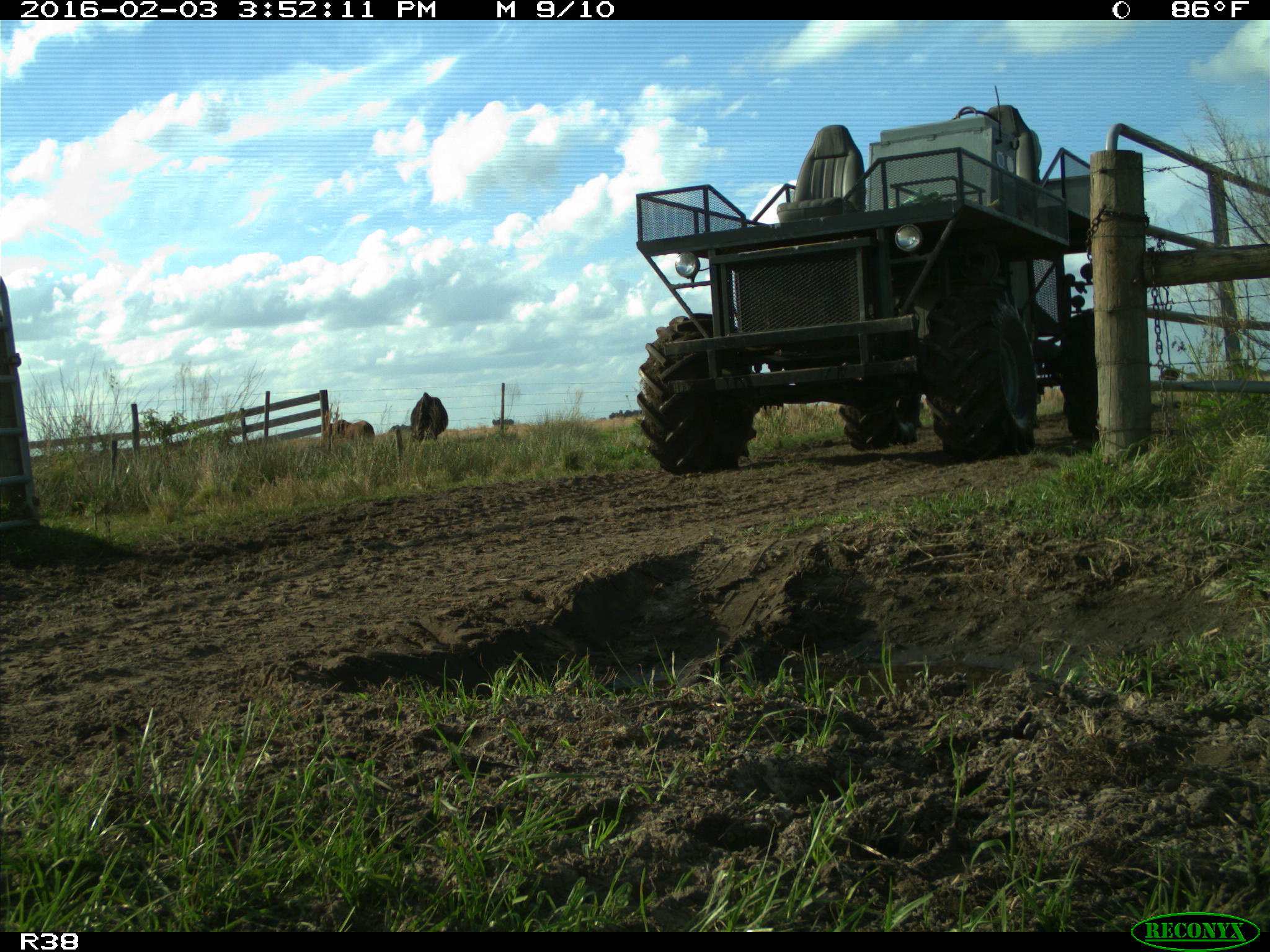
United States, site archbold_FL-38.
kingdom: Animalia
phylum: Chordata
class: Mammalia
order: Artiodactyla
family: Bovidae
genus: Bos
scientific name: Bos taurus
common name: domestic cow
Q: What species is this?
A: Bos taurus (domestic cow).